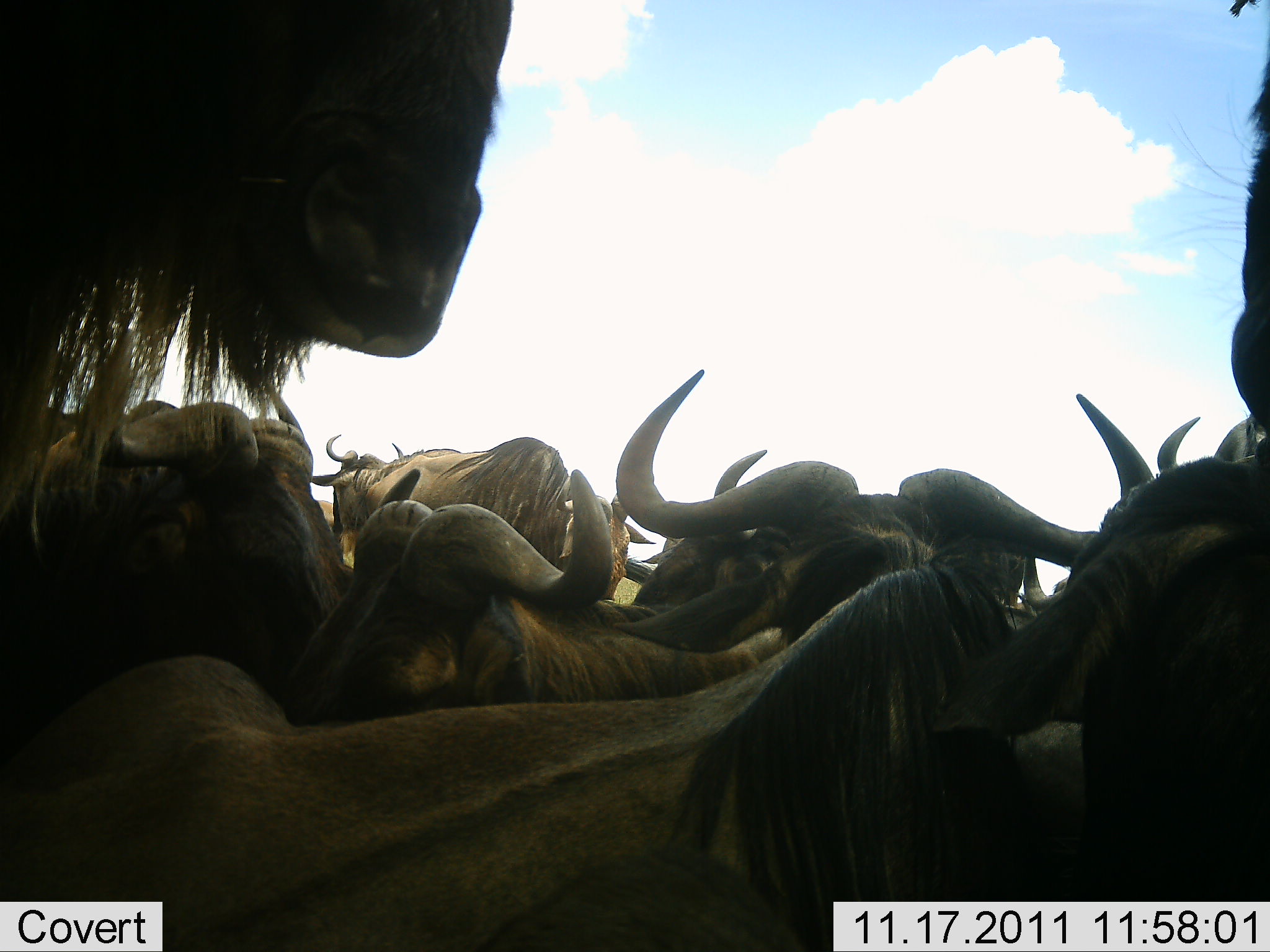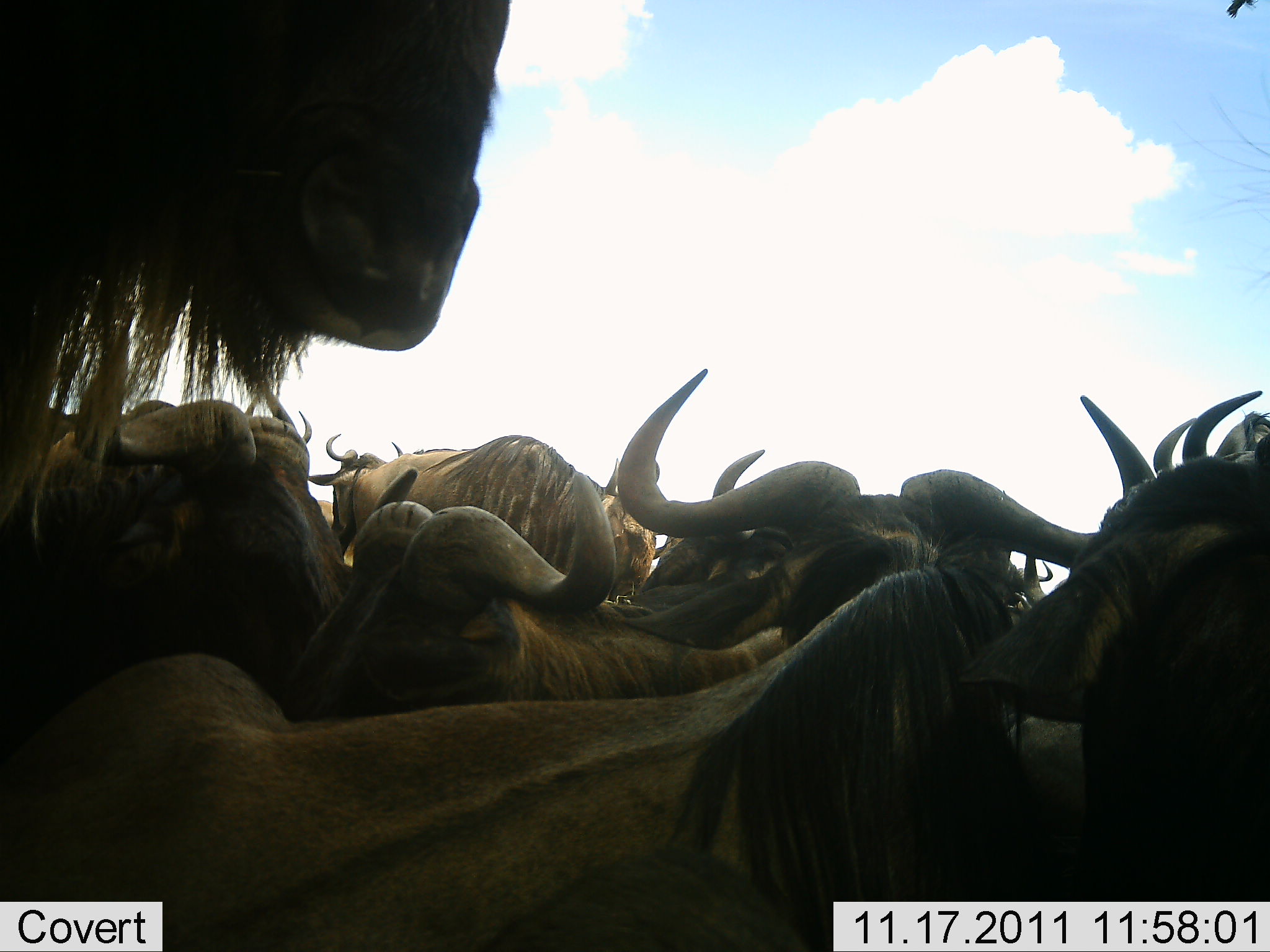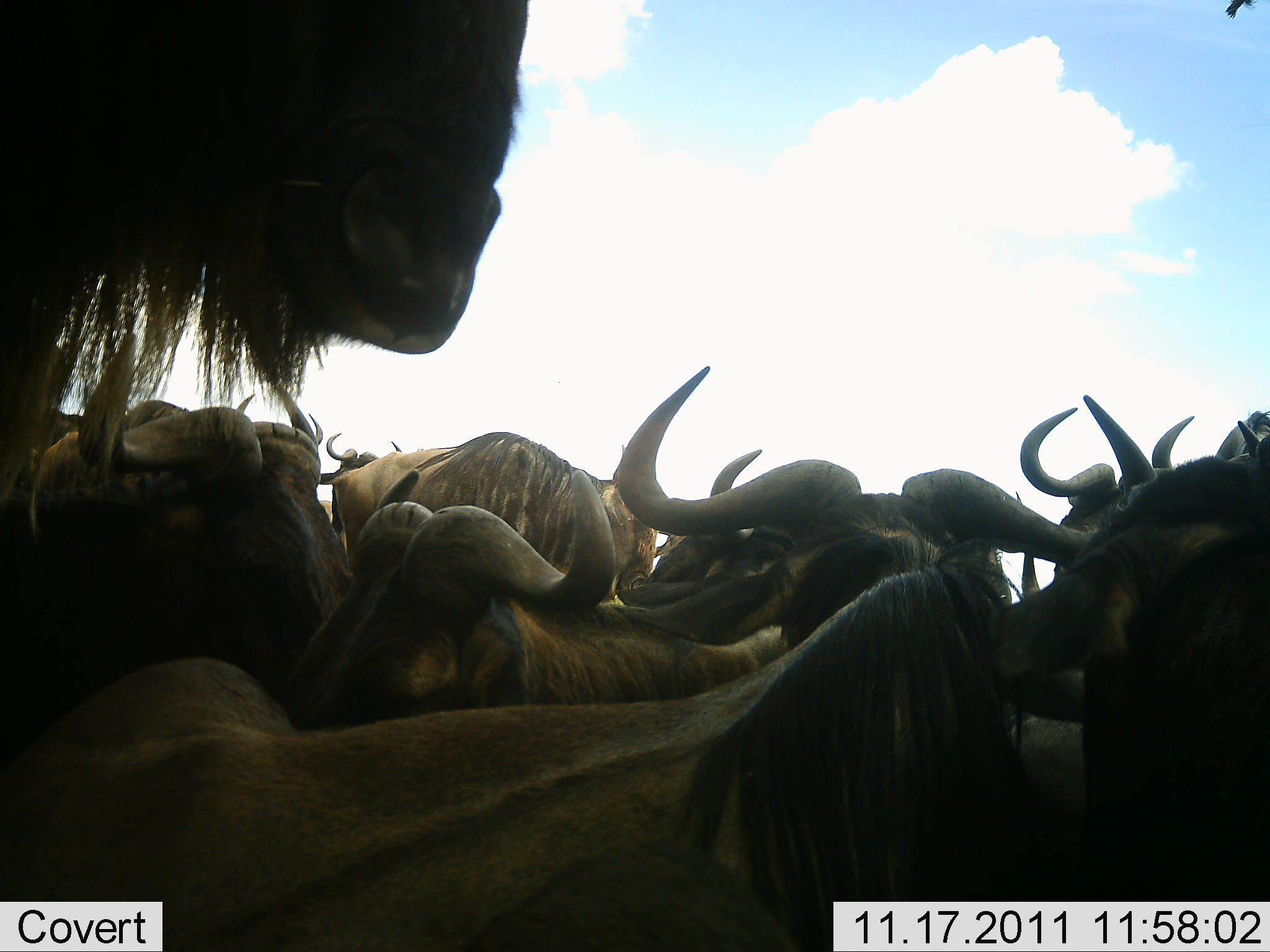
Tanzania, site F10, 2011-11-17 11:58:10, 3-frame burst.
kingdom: Animalia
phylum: Chordata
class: Mammalia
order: Artiodactyla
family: Bovidae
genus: Connochaetes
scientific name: Connochaetes taurinus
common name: blue wildebeest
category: wildebeest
Wildebeest (blue wildebeest) (Connochaetes taurinus), count 10. Behavior (volunteer vote fractions): standing 60%, resting 50%, moving 0%, interacting 40%. Young present (vote fraction): 0%. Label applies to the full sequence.